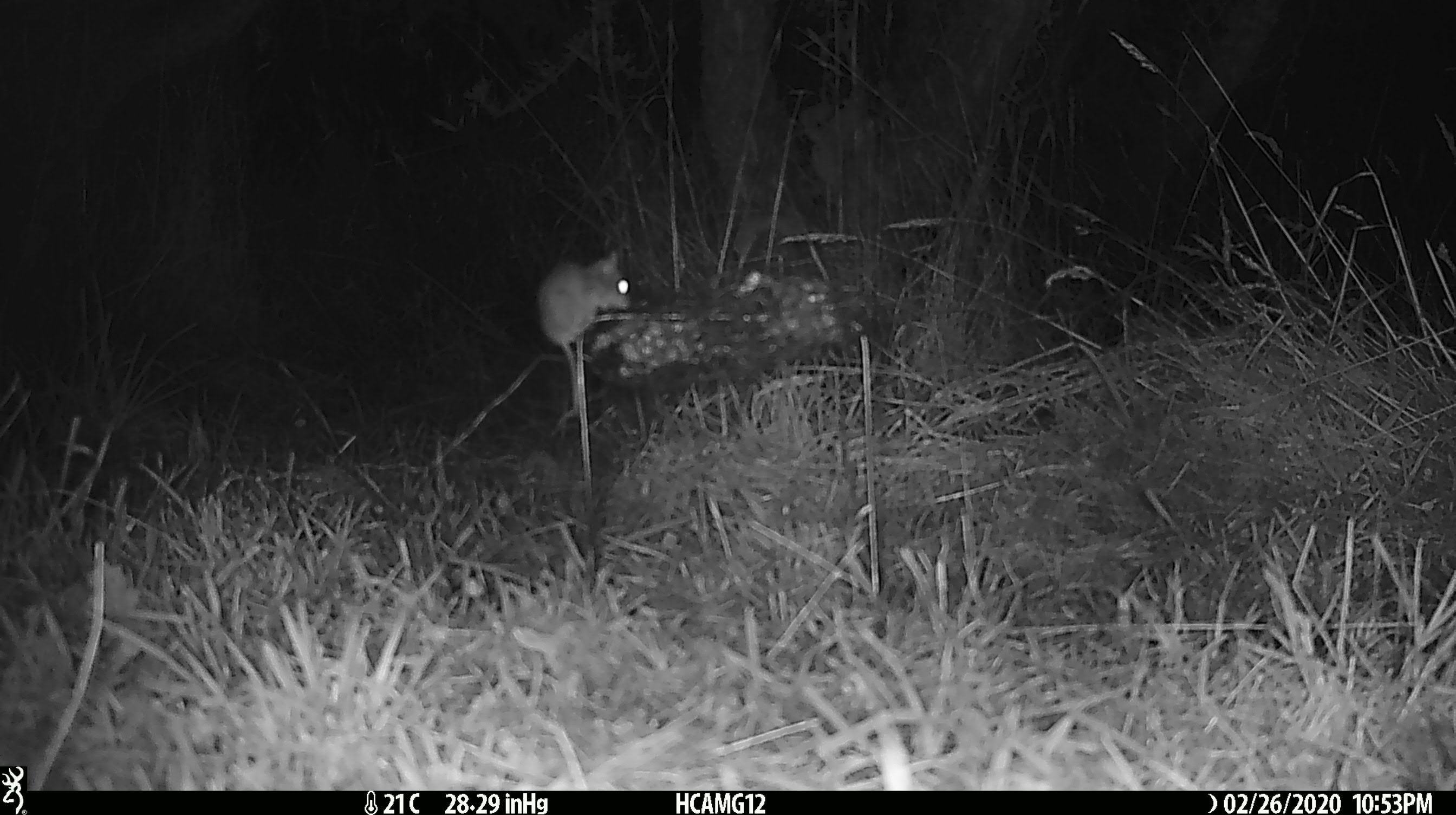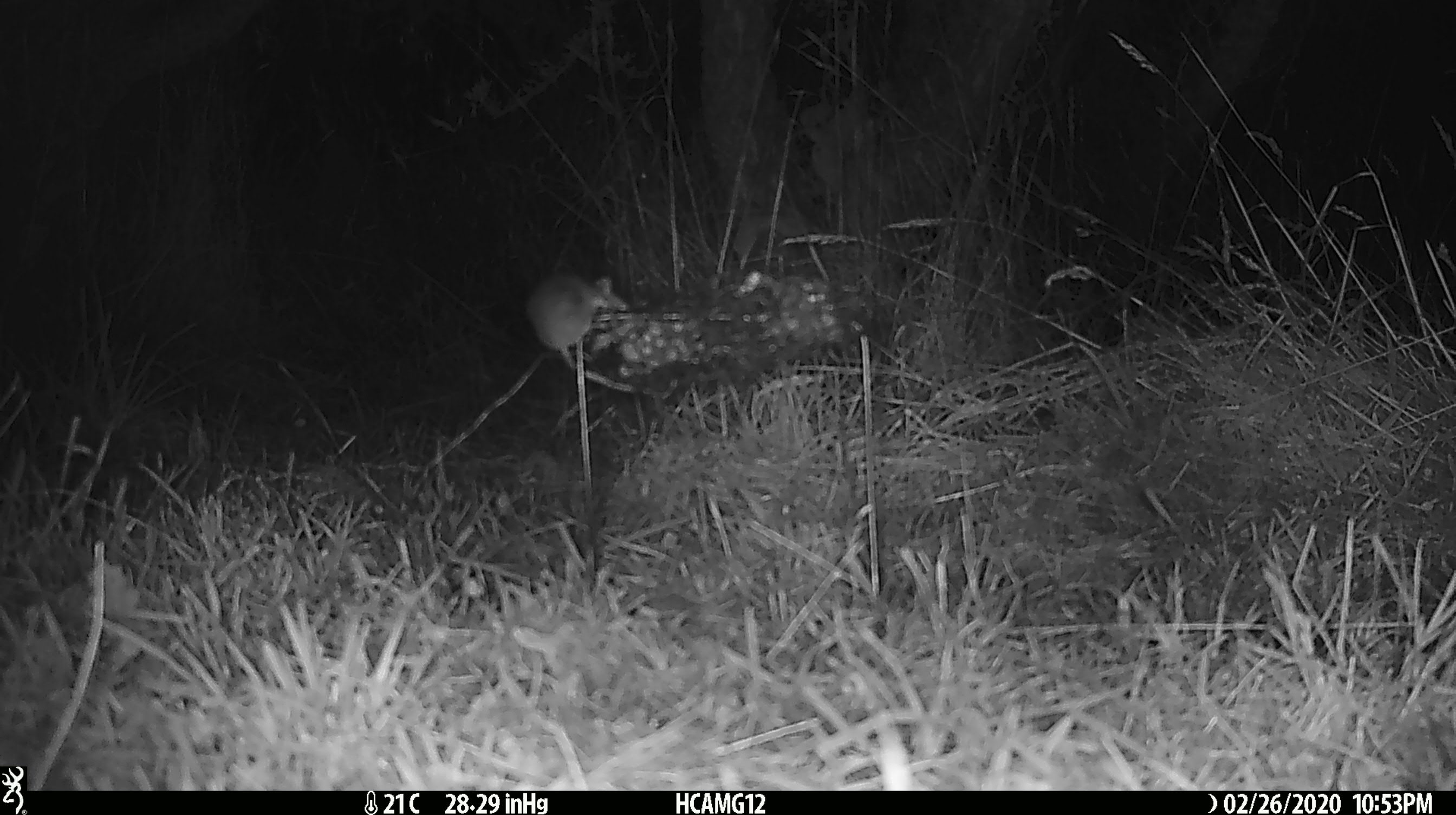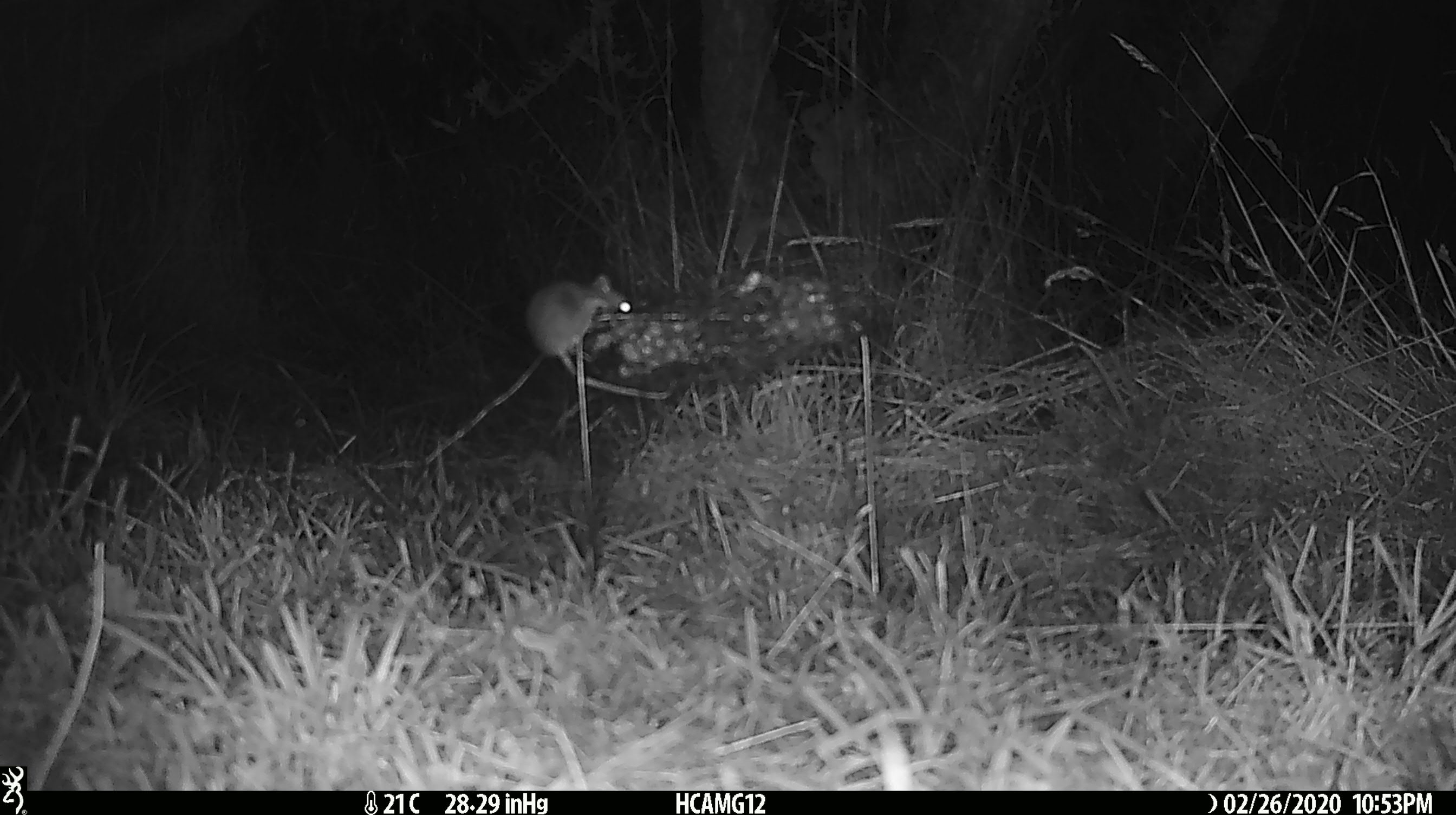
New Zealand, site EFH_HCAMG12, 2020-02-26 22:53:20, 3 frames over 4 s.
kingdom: Animalia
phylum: Chordata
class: Mammalia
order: Rodentia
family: Muridae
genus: Mus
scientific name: Mus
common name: mouse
Mouse (Mus).